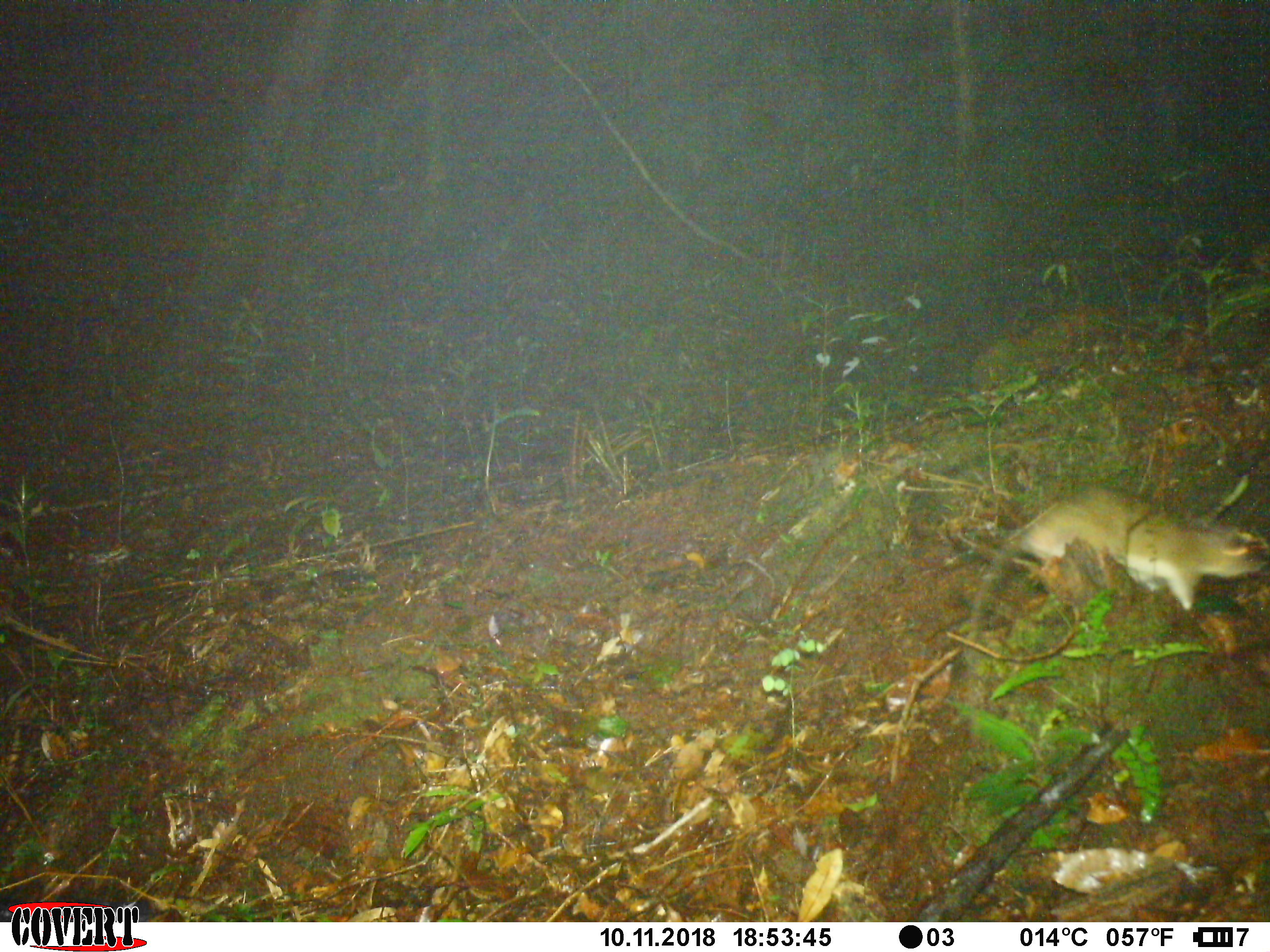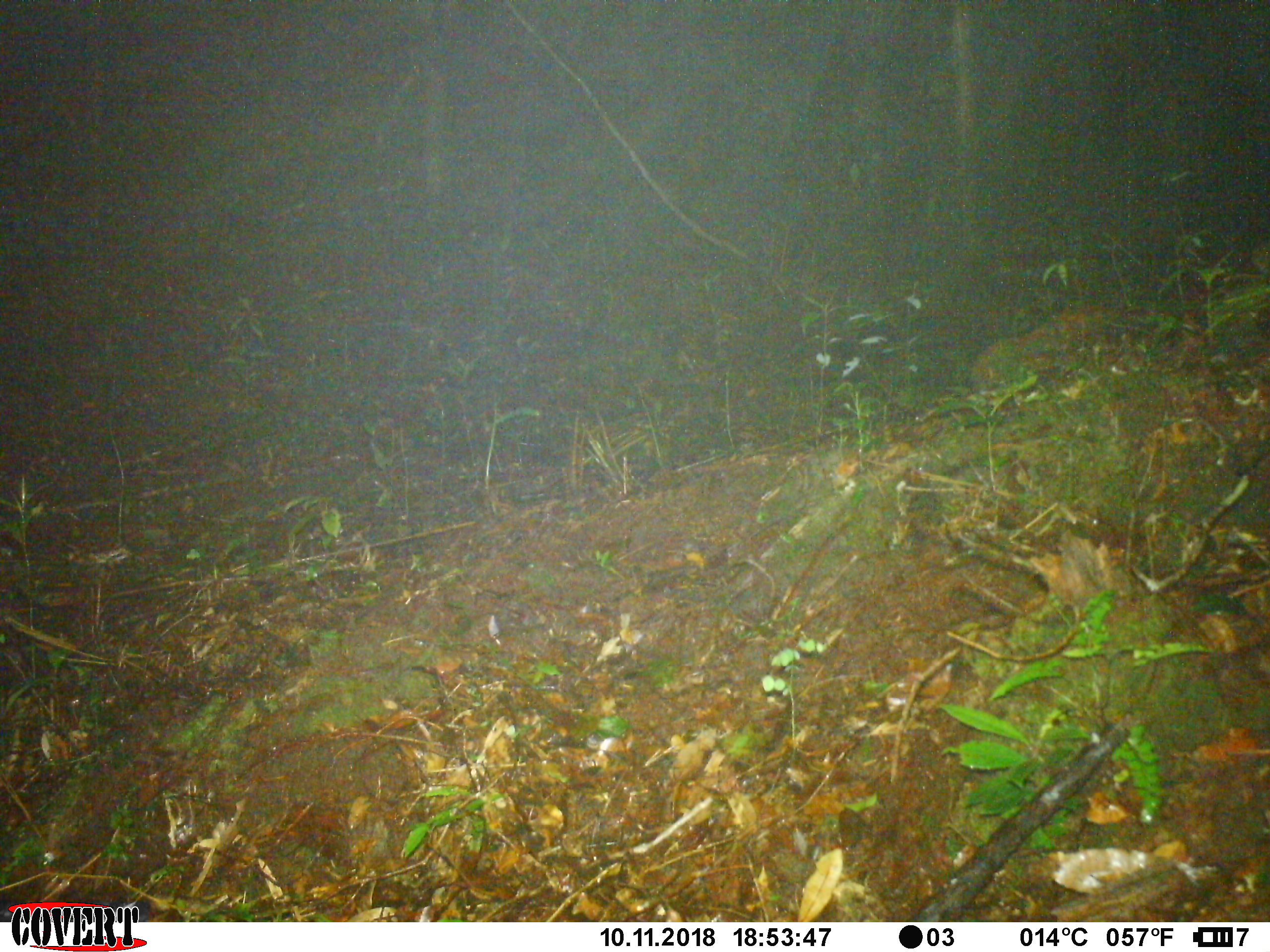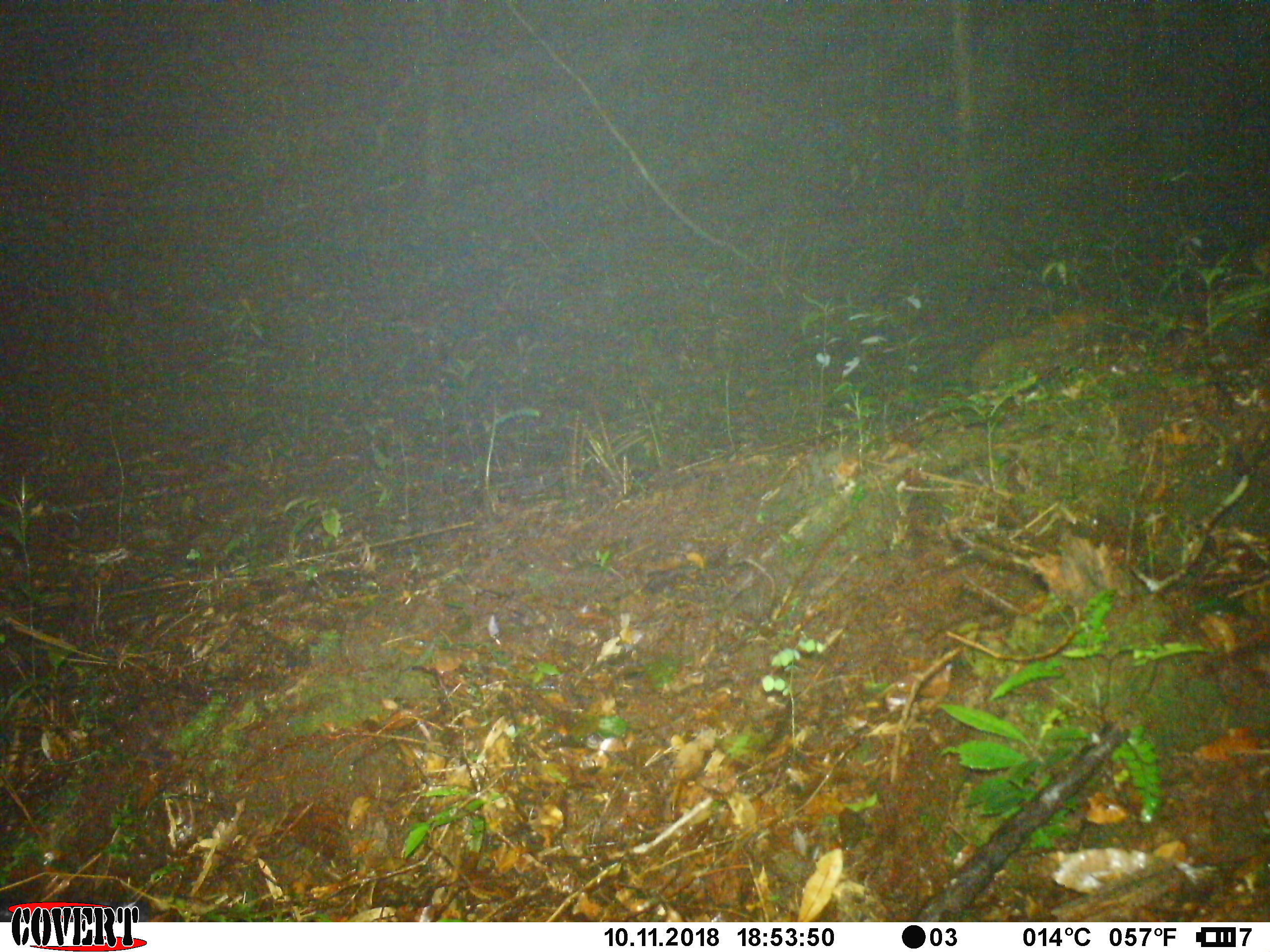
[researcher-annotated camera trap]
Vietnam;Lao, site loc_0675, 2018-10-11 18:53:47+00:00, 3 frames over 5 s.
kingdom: Animalia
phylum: Chordata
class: Mammalia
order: Rodentia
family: Muridae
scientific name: Muridae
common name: old-world mice and rats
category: unidentified murid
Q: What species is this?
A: Unidentified murid (old-world mice and rats) (Muridae).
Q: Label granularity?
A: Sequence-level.